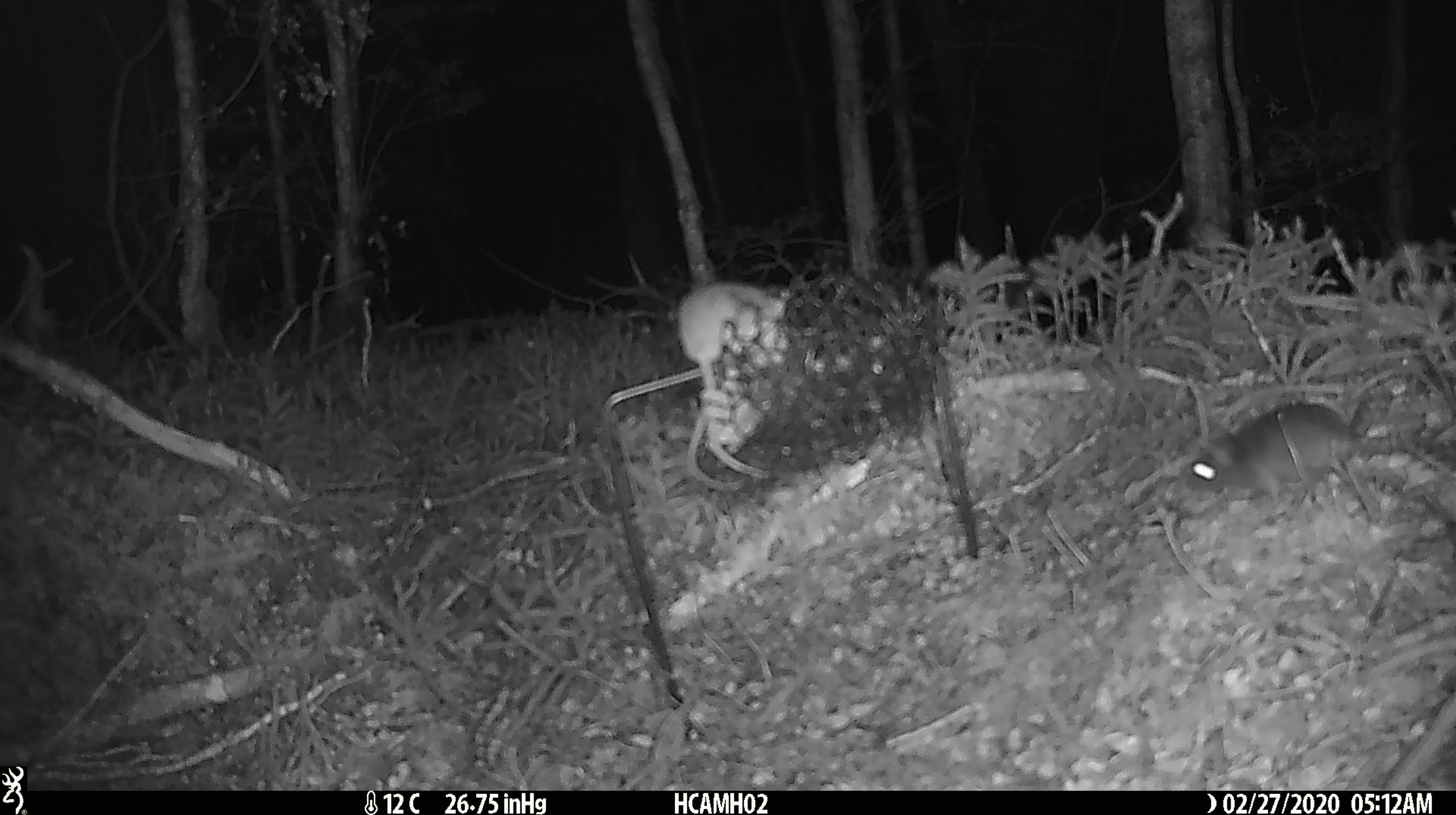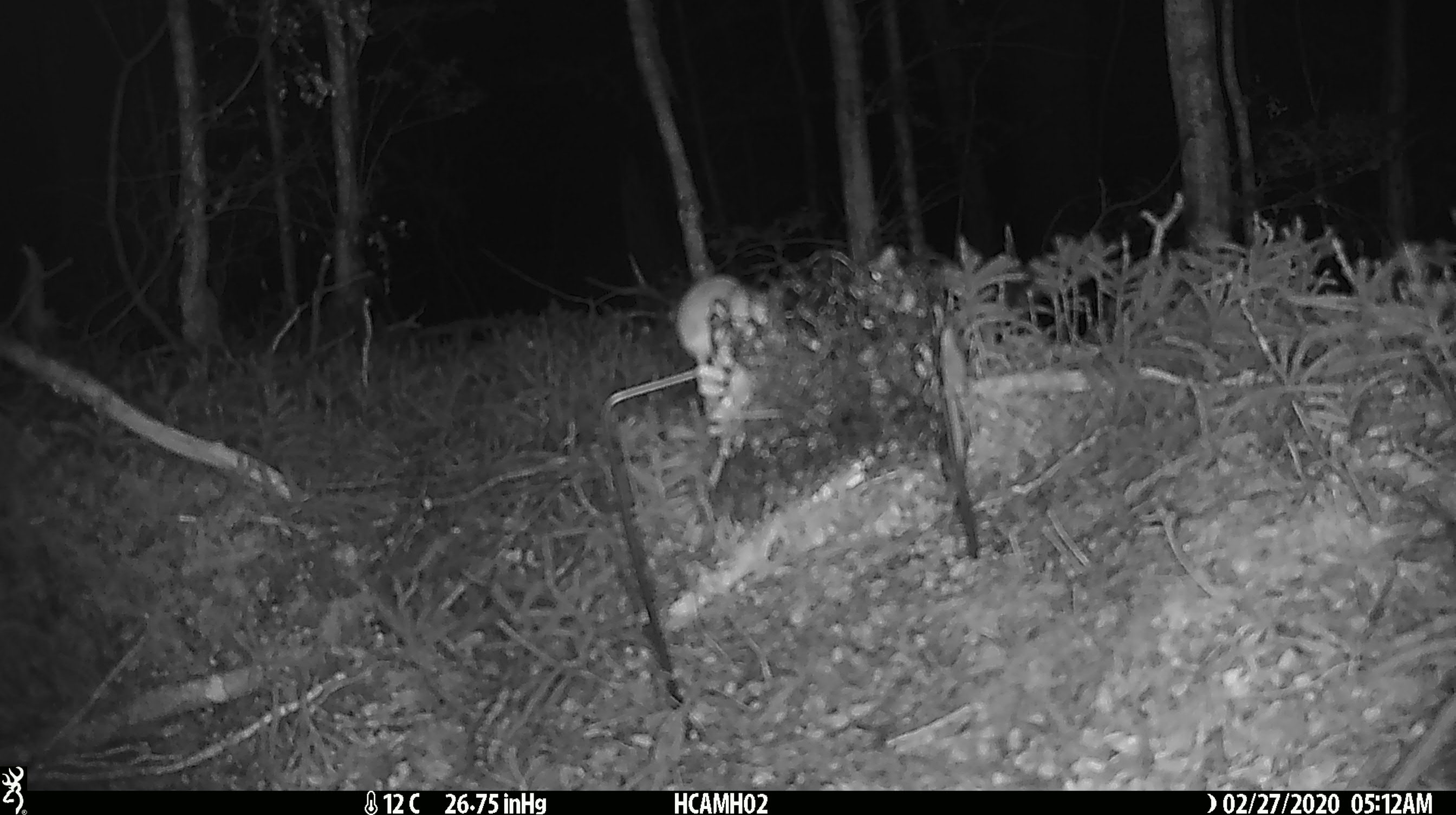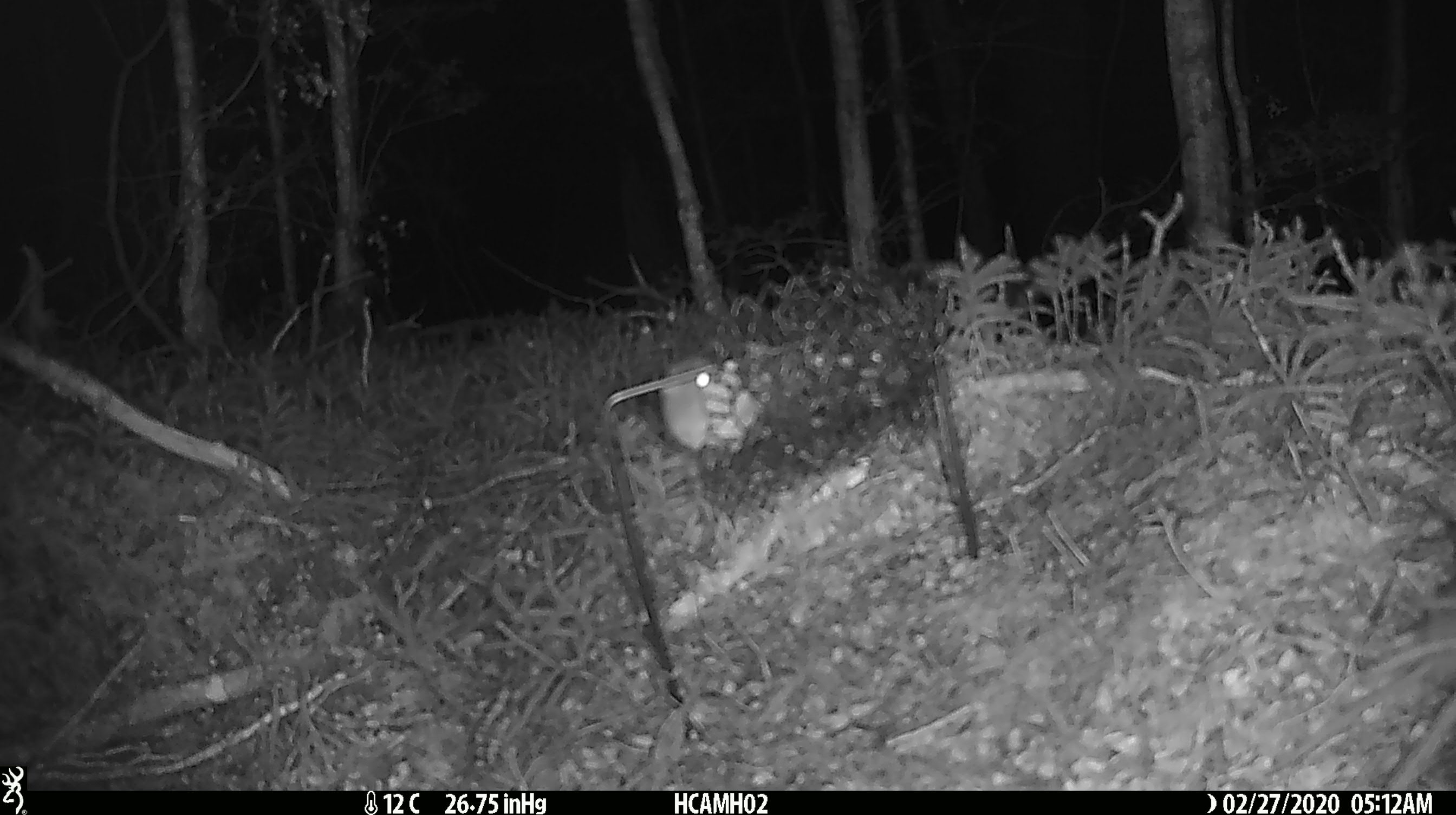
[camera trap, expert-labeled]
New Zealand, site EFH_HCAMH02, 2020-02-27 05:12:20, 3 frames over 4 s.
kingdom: Animalia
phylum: Chordata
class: Mammalia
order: Rodentia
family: Muridae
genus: Mus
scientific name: Mus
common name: mouse